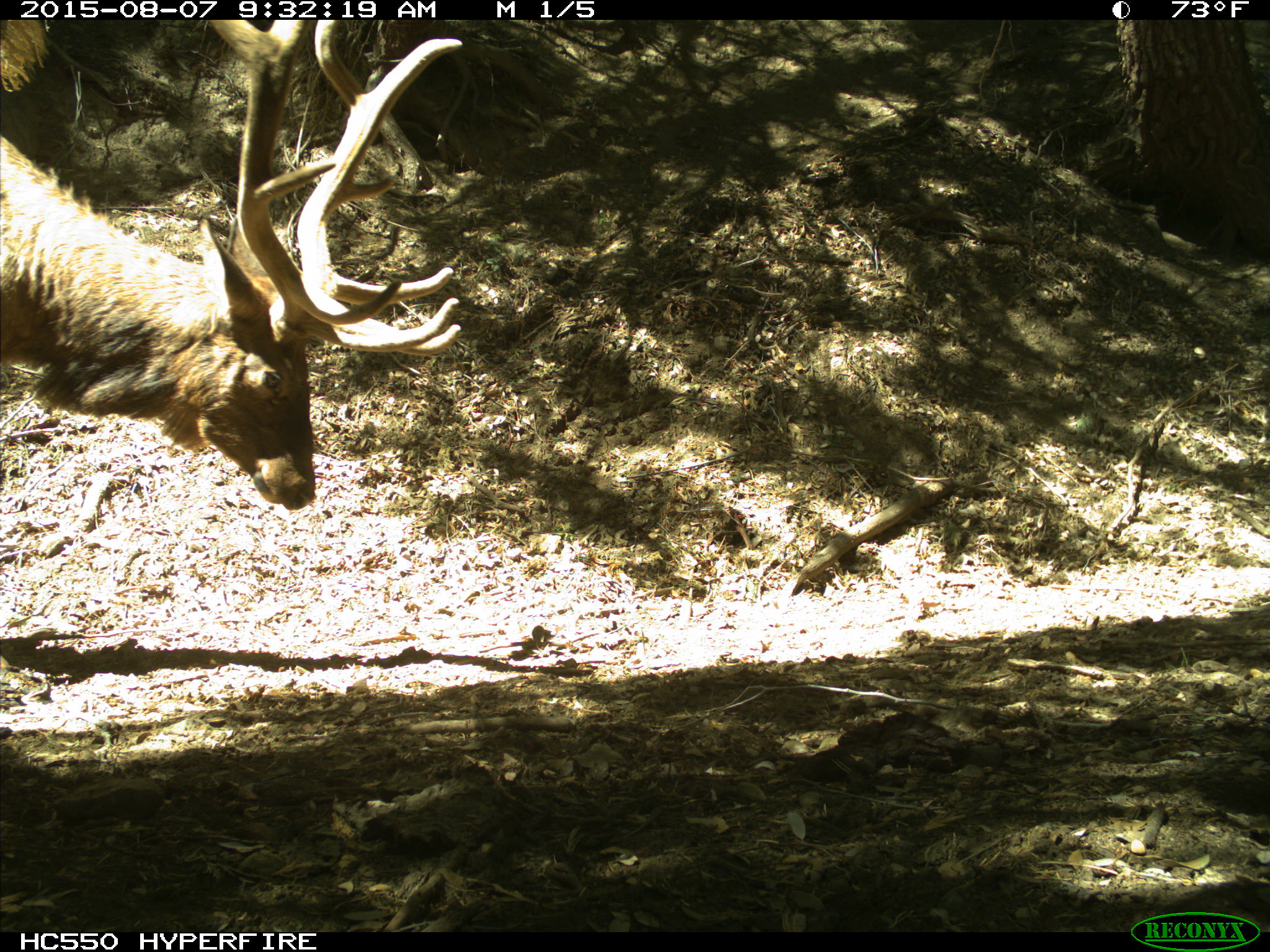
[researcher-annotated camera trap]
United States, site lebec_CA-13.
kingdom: Animalia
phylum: Chordata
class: Mammalia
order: Artiodactyla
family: Cervidae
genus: Cervus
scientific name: Cervus canadensis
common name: elk